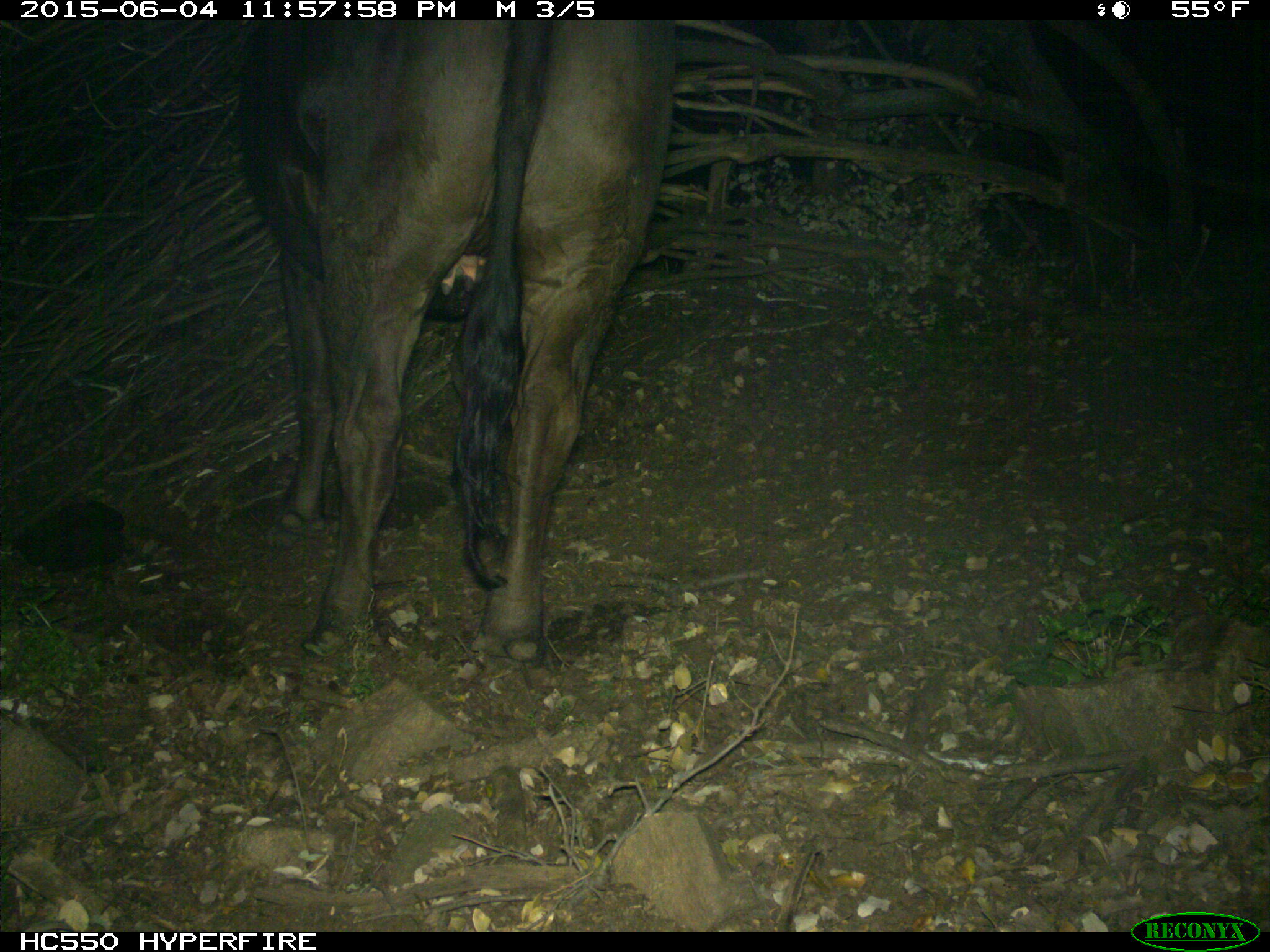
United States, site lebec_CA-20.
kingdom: Animalia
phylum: Chordata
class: Mammalia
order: Artiodactyla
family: Bovidae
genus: Bos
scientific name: Bos taurus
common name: domestic cow